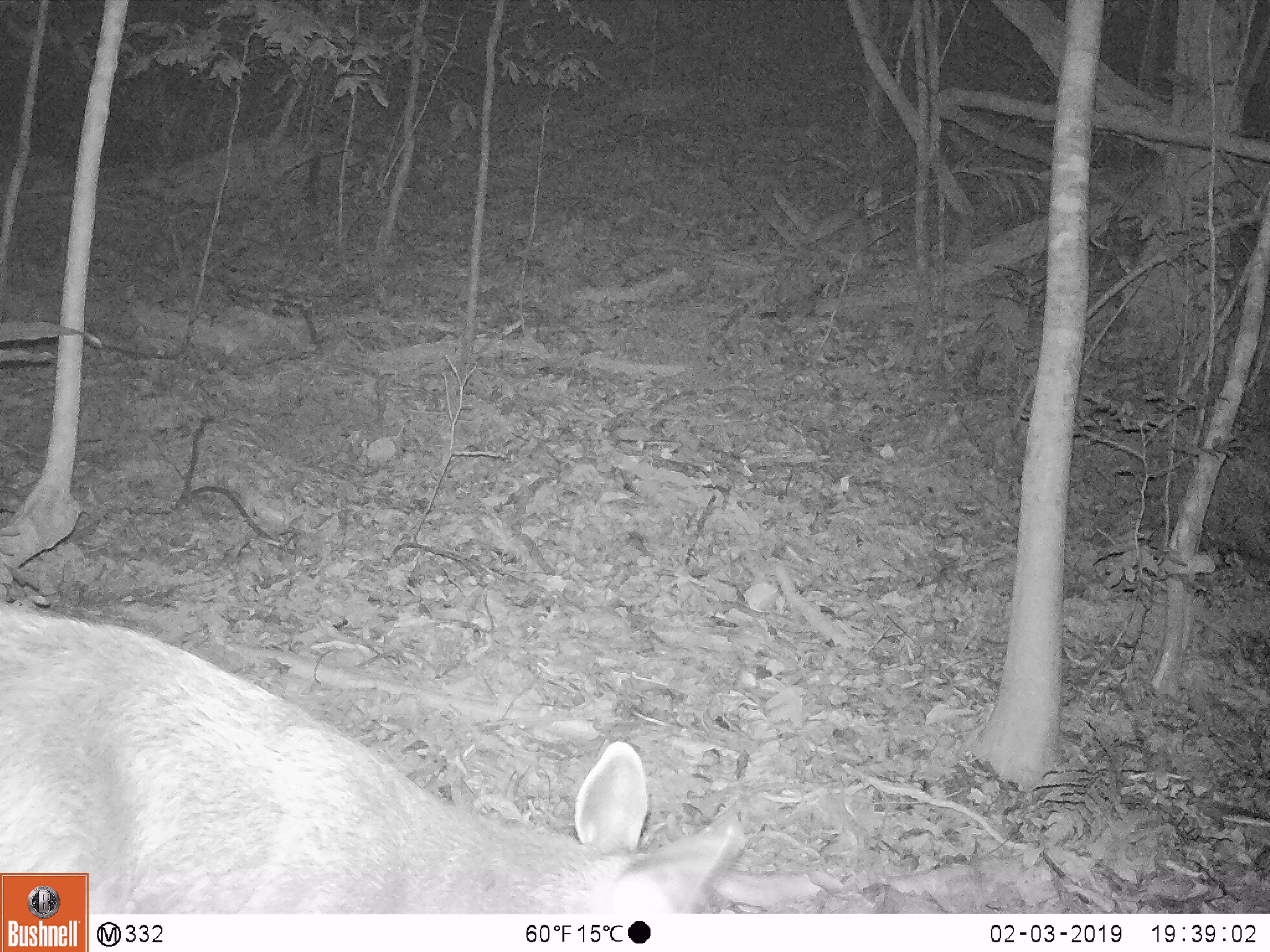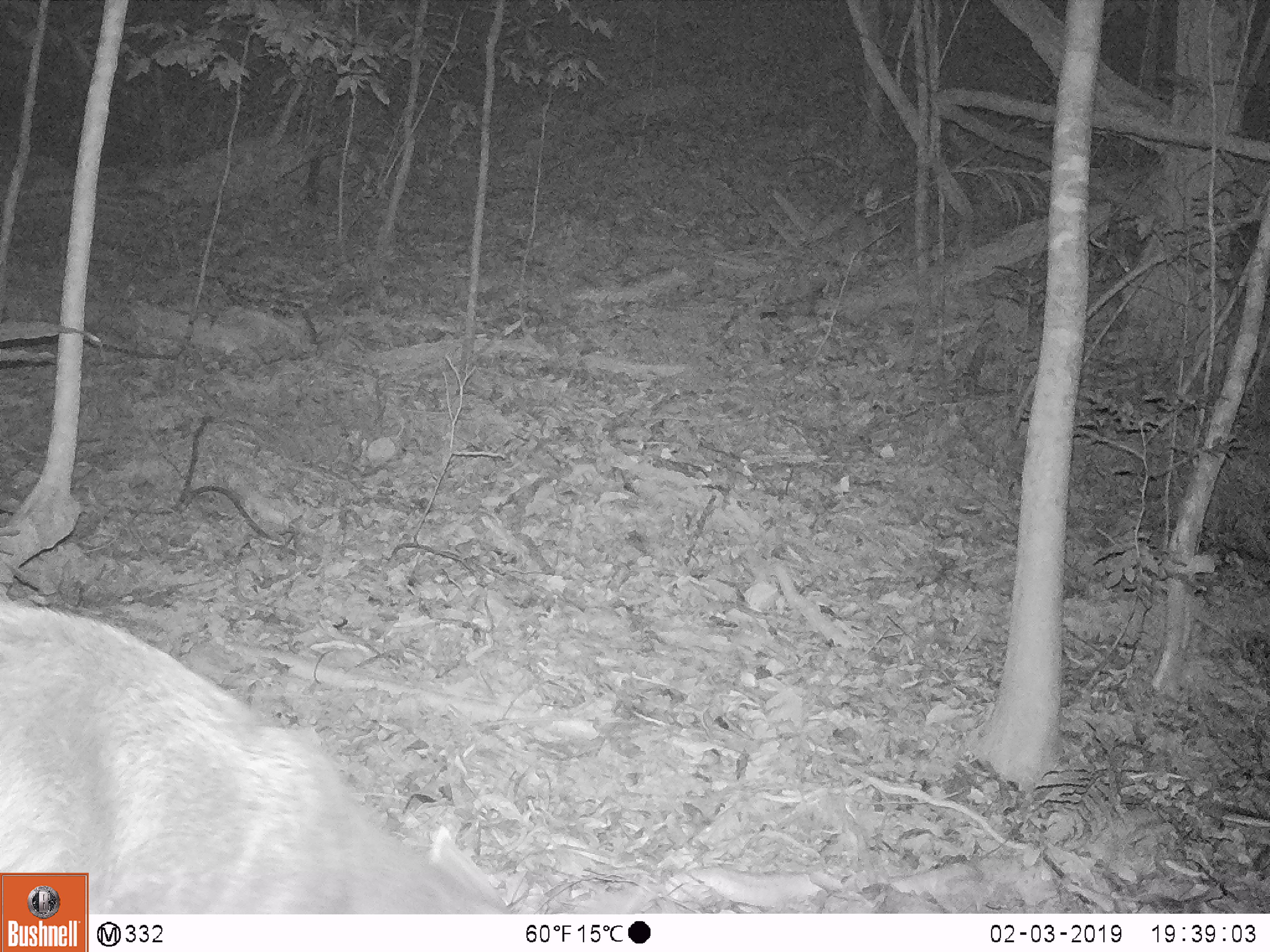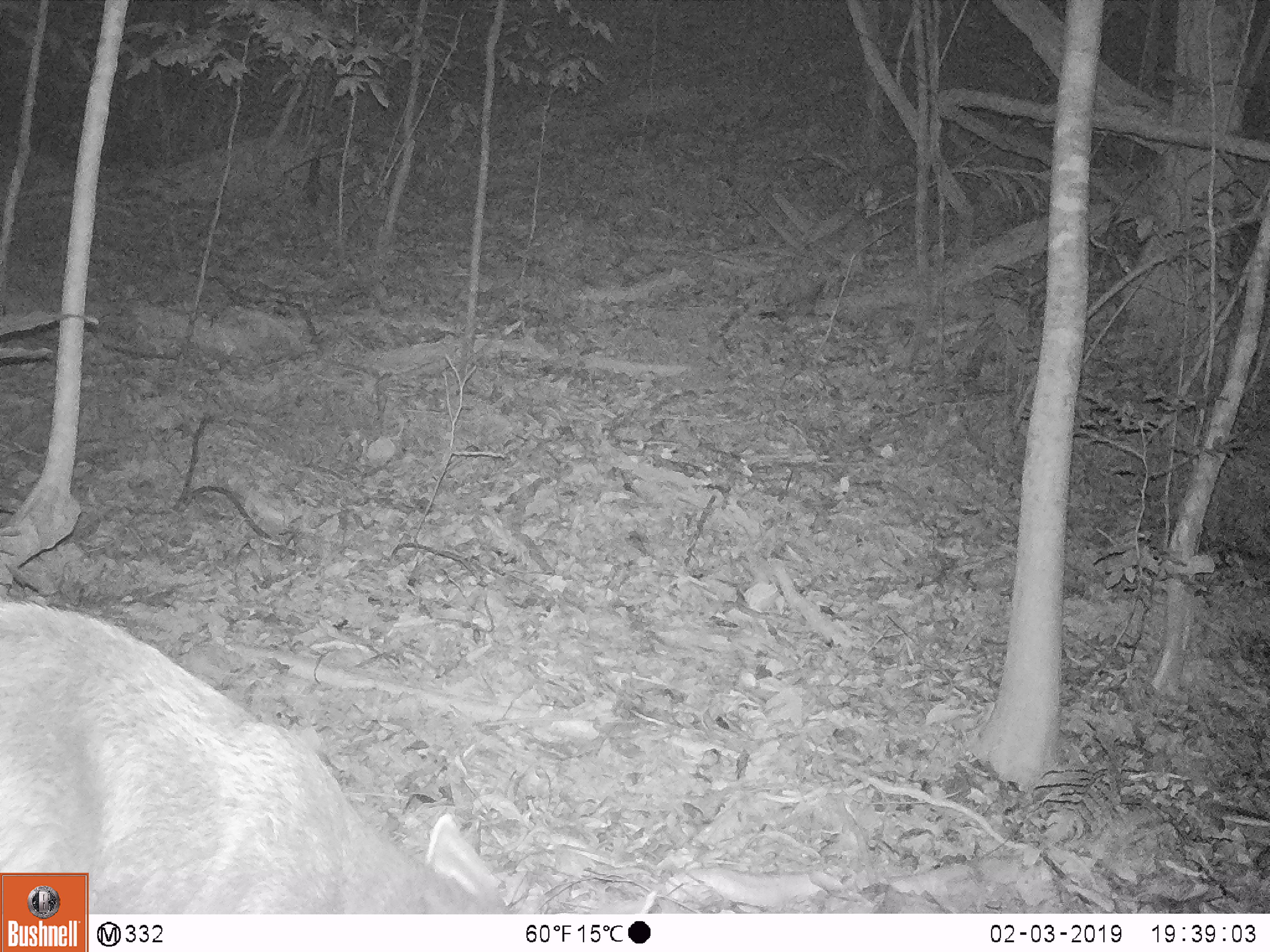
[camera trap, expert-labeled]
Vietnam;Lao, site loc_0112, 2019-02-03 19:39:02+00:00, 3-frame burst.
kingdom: Animalia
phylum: Chordata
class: Mammalia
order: Artiodactyla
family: Cervidae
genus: Rusa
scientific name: Rusa unicolor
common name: sambar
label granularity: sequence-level